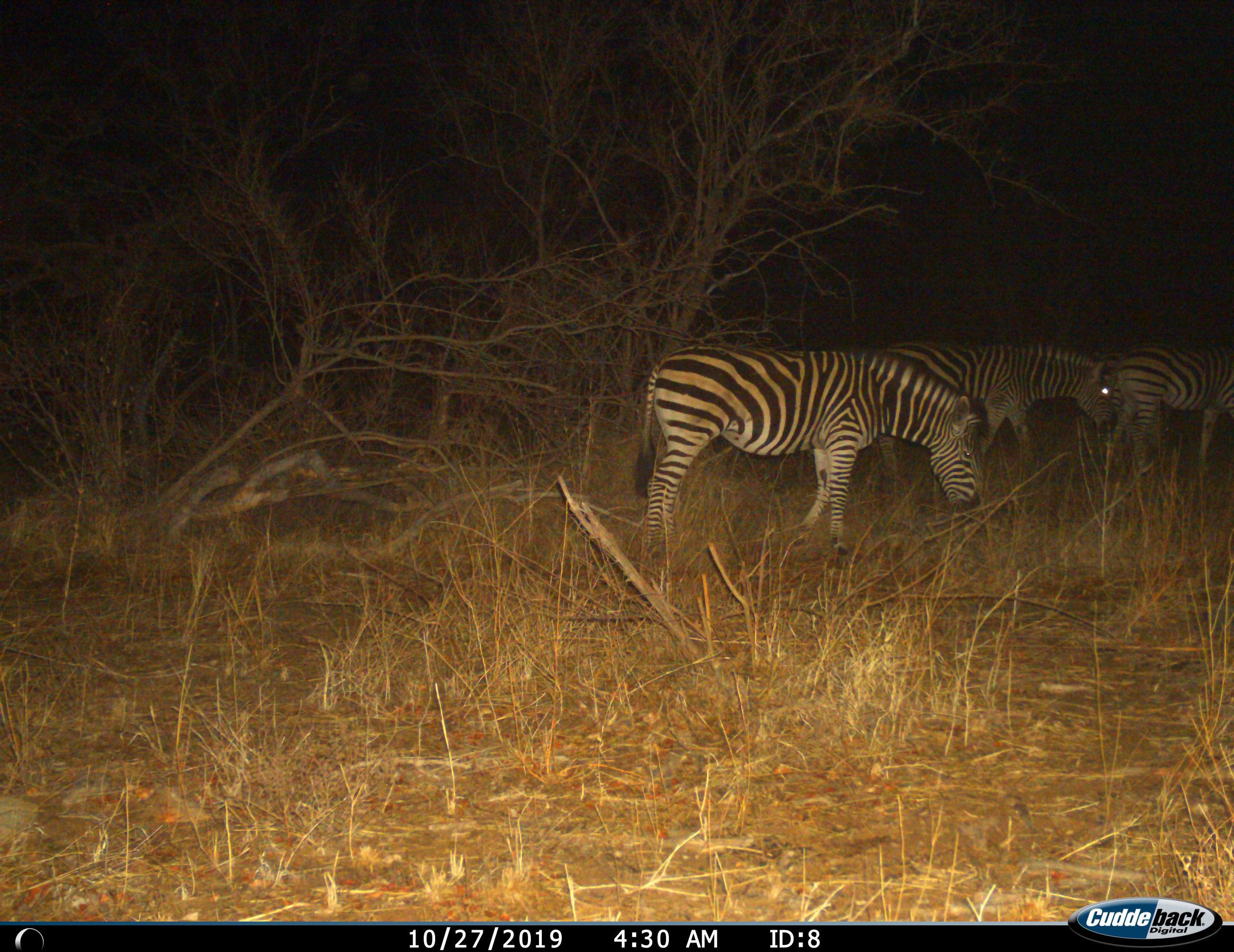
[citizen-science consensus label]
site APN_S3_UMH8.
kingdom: Animalia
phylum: Chordata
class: Mammalia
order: Perissodactyla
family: Equidae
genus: Equus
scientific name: Equus quagga burchellii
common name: burchell's zebra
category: zebraburchells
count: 3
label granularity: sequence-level